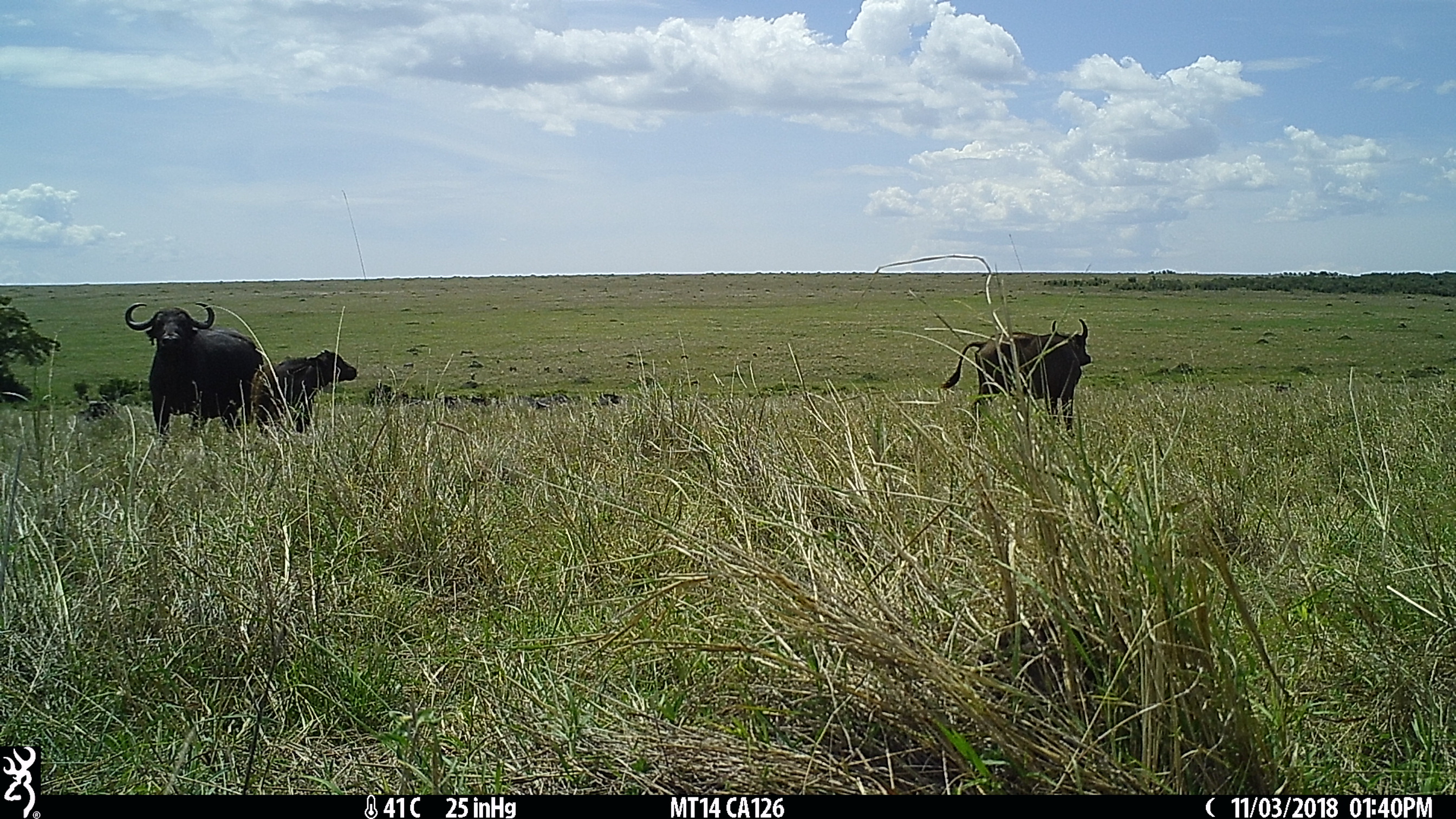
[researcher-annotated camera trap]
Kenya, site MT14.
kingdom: Animalia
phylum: Chordata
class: Mammalia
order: Artiodactyla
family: Bovidae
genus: Syncerus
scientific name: Syncerus caffer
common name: buffalo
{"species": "buffalo (Syncerus caffer)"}